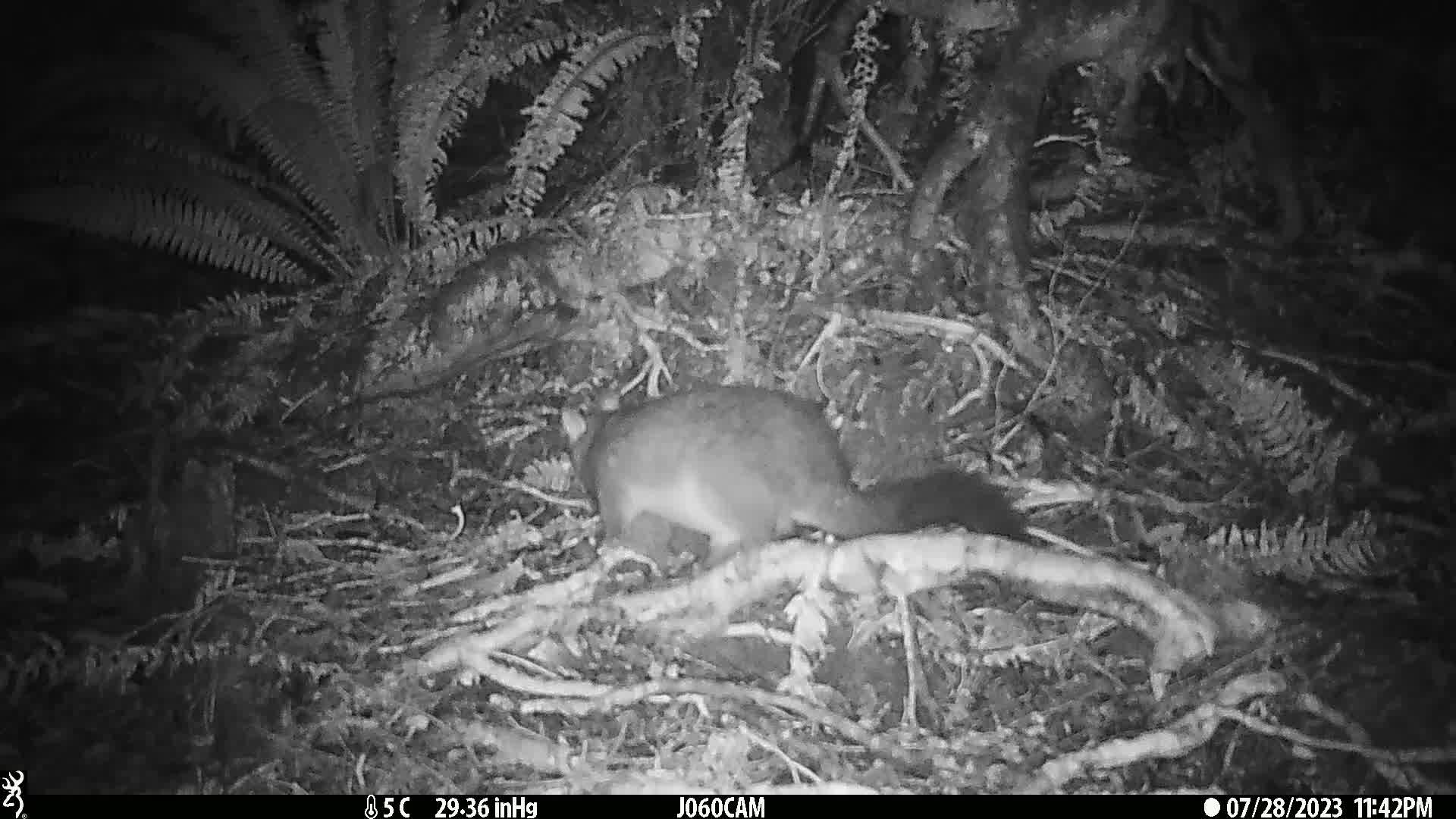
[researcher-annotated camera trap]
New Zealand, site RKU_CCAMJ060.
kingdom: Animalia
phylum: Chordata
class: Mammalia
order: Diprotodontia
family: Phalangeridae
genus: Trichosurus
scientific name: Trichosurus vulpecula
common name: common brushtail possum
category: possum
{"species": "possum (common brushtail possum) (Trichosurus vulpecula)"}